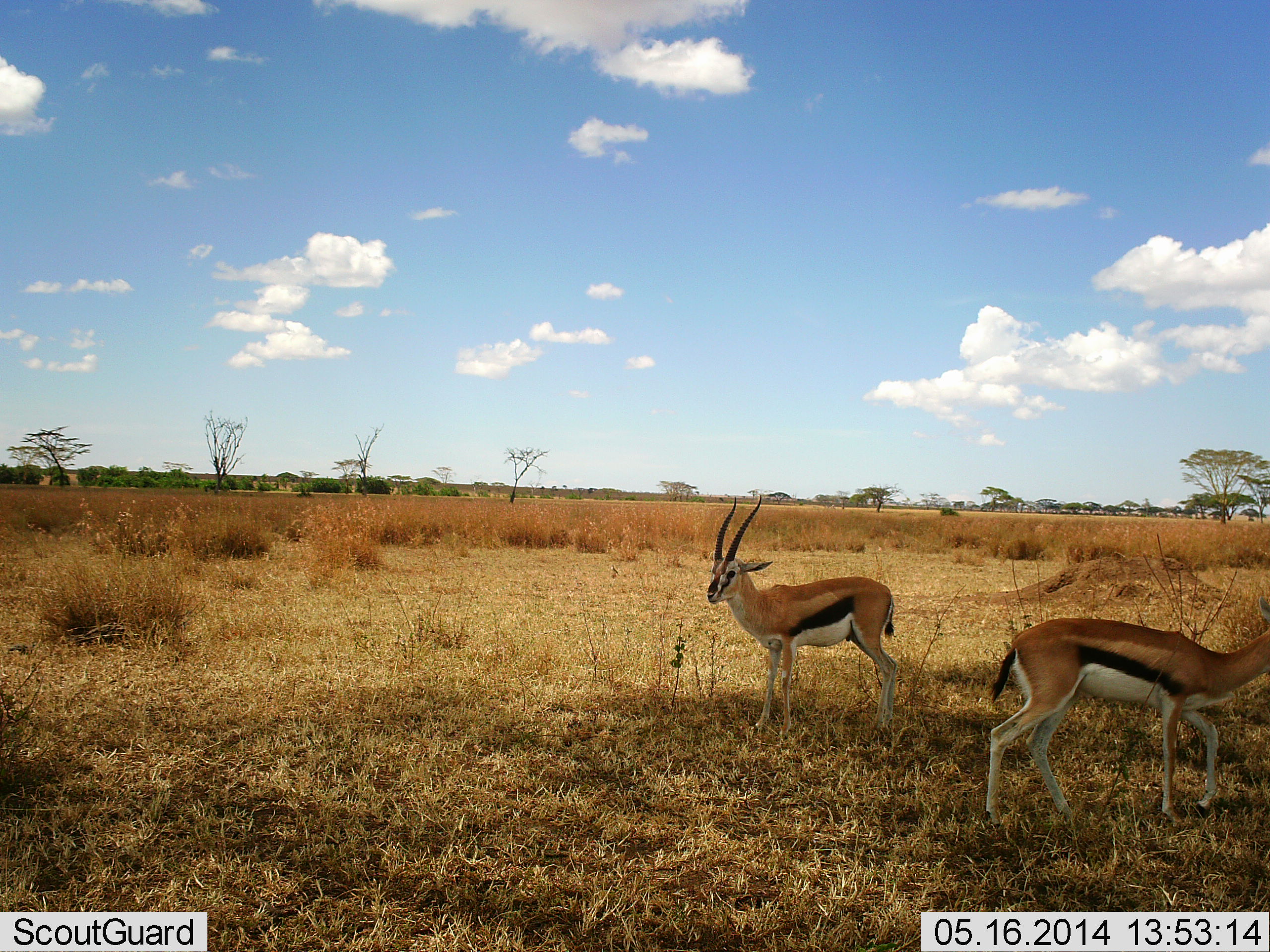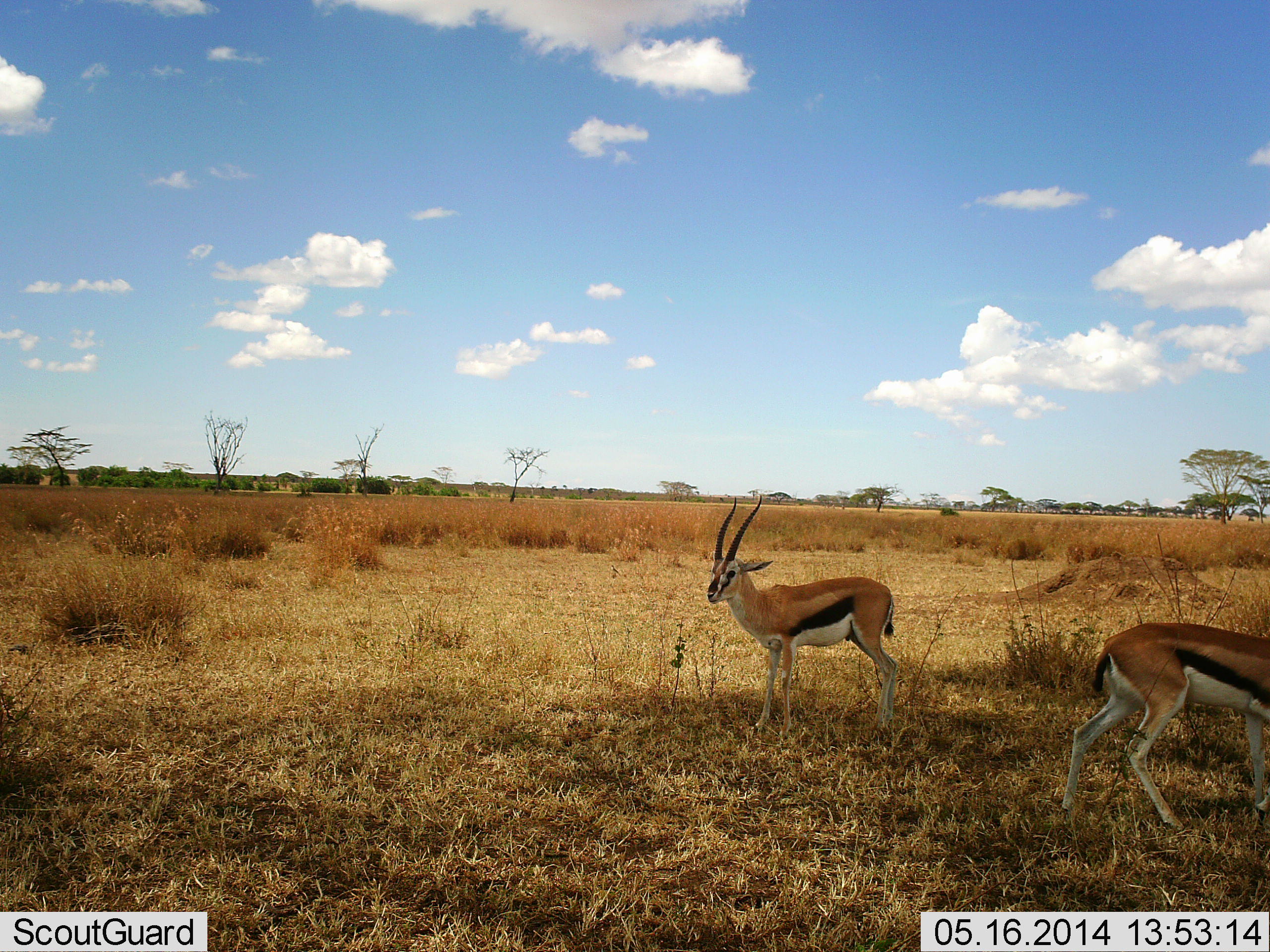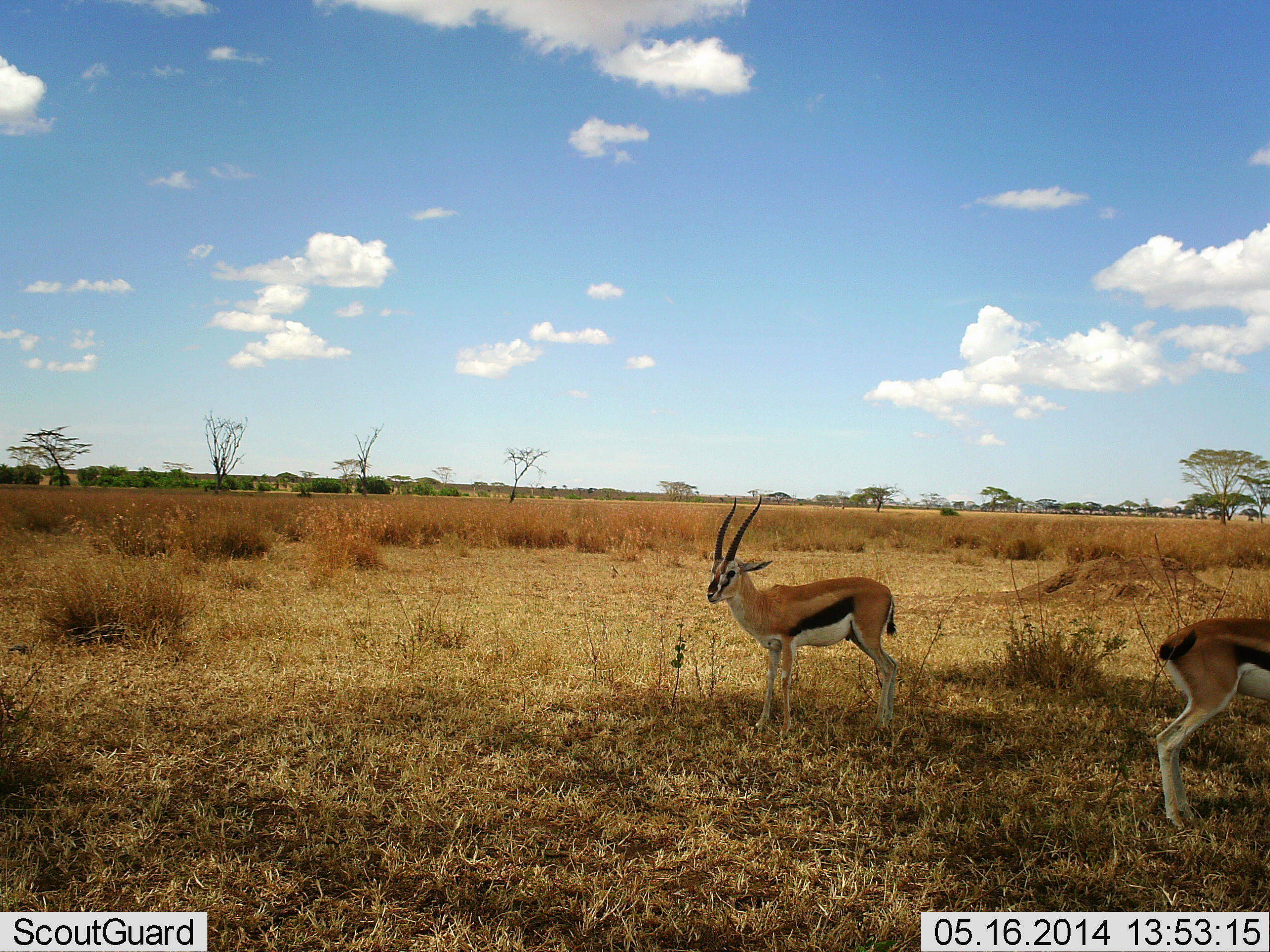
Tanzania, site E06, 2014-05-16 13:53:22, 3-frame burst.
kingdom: Animalia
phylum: Chordata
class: Mammalia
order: Artiodactyla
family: Bovidae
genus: Eudorcas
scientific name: Eudorcas thomsonii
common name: thomson's gazelle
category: gazellethomsons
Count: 2.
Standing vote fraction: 90%.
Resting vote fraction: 0%.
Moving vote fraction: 80%.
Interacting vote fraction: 0%.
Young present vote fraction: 0%.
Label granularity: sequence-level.